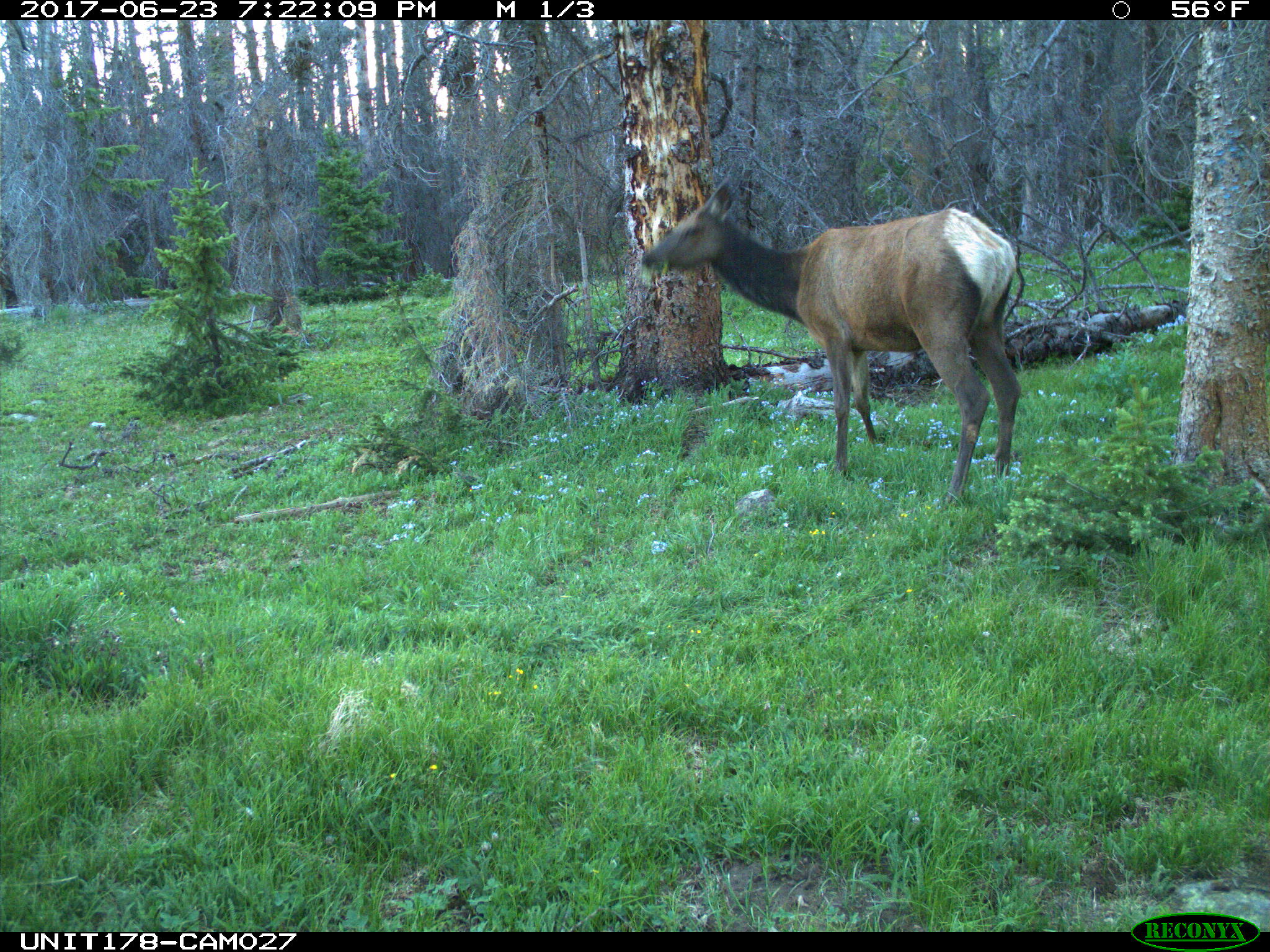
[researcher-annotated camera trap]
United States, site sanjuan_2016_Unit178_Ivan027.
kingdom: Animalia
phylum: Chordata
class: Mammalia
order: Artiodactyla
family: Cervidae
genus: Cervus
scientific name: Cervus elaphus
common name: red deer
Cervus elaphus (red deer).